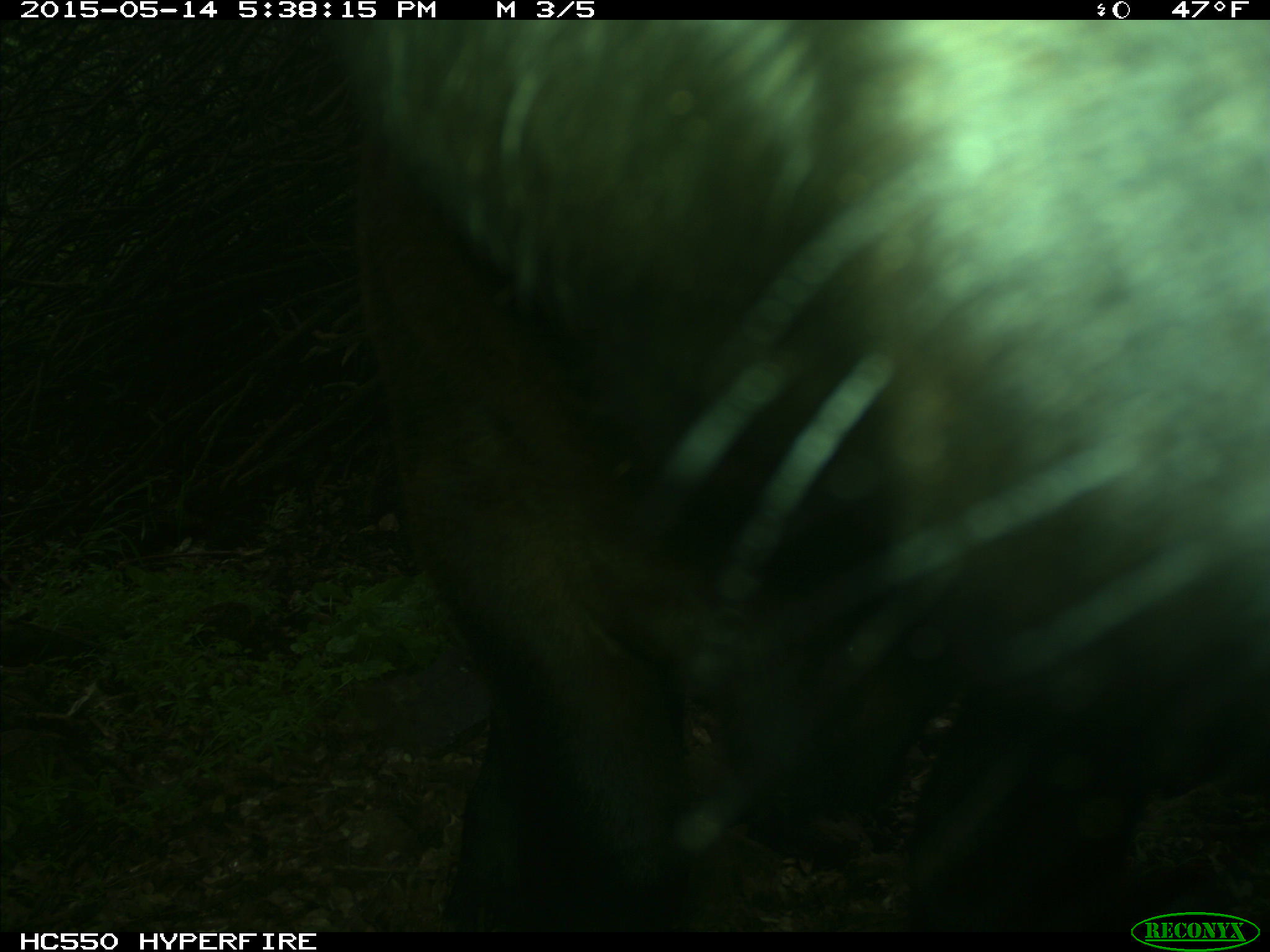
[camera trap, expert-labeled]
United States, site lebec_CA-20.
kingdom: Animalia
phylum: Chordata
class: Mammalia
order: Artiodactyla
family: Bovidae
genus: Bos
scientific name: Bos taurus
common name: domestic cow